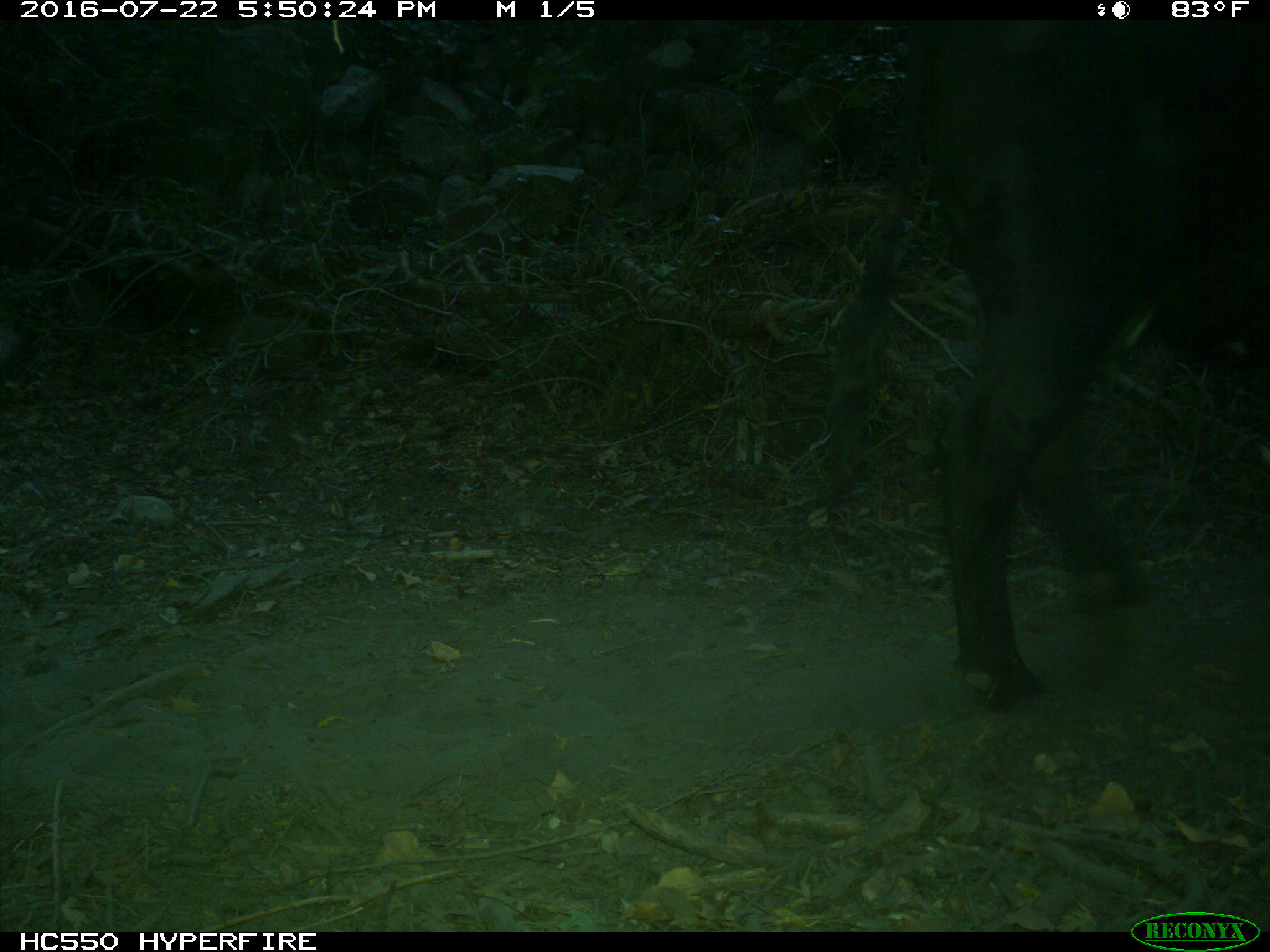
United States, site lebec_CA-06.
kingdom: Animalia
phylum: Chordata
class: Mammalia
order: Artiodactyla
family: Bovidae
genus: Bos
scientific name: Bos taurus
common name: domestic cow